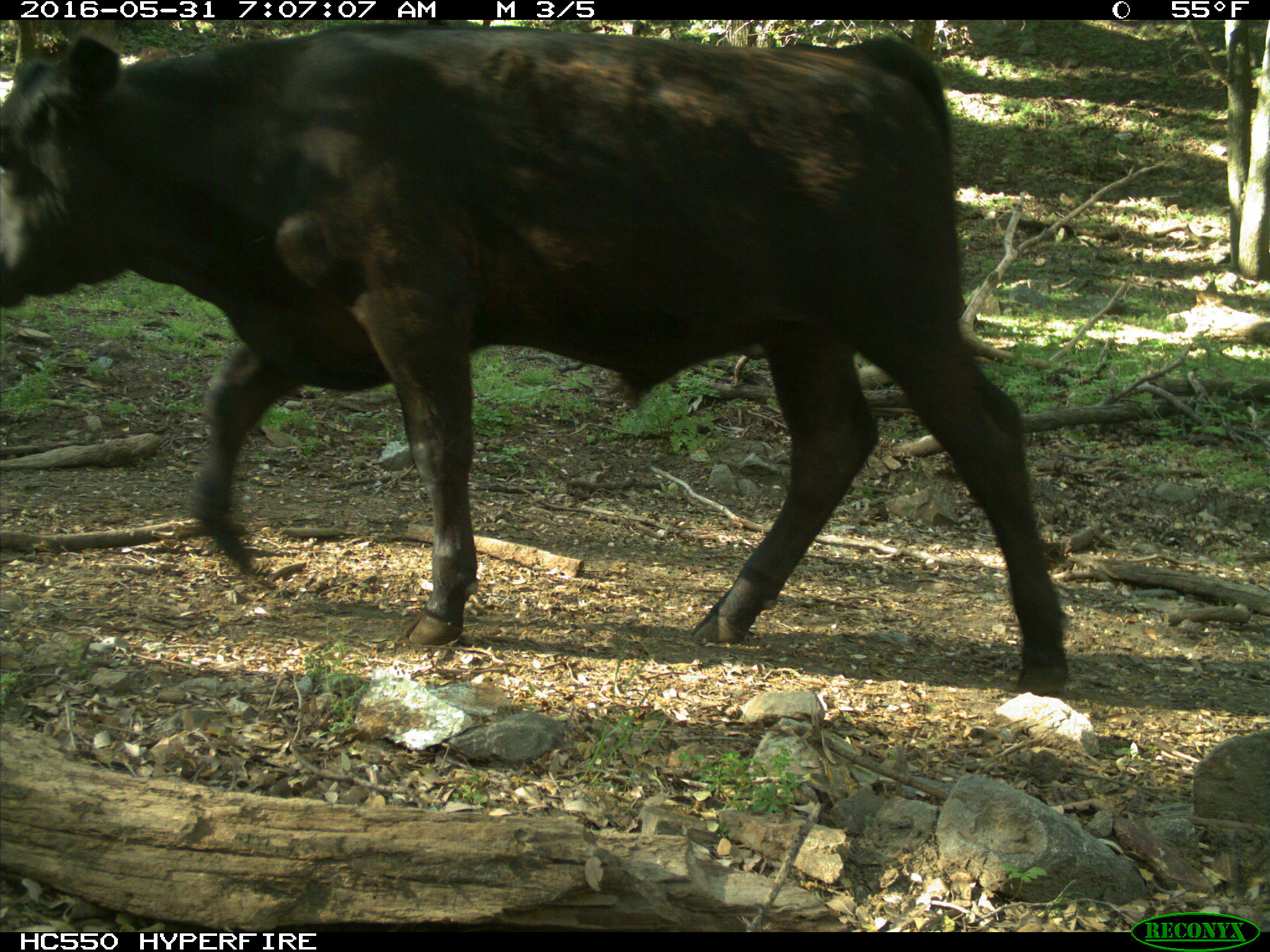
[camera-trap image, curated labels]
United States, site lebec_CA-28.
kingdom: Animalia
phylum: Chordata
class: Mammalia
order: Artiodactyla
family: Bovidae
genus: Bos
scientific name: Bos taurus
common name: domestic cow